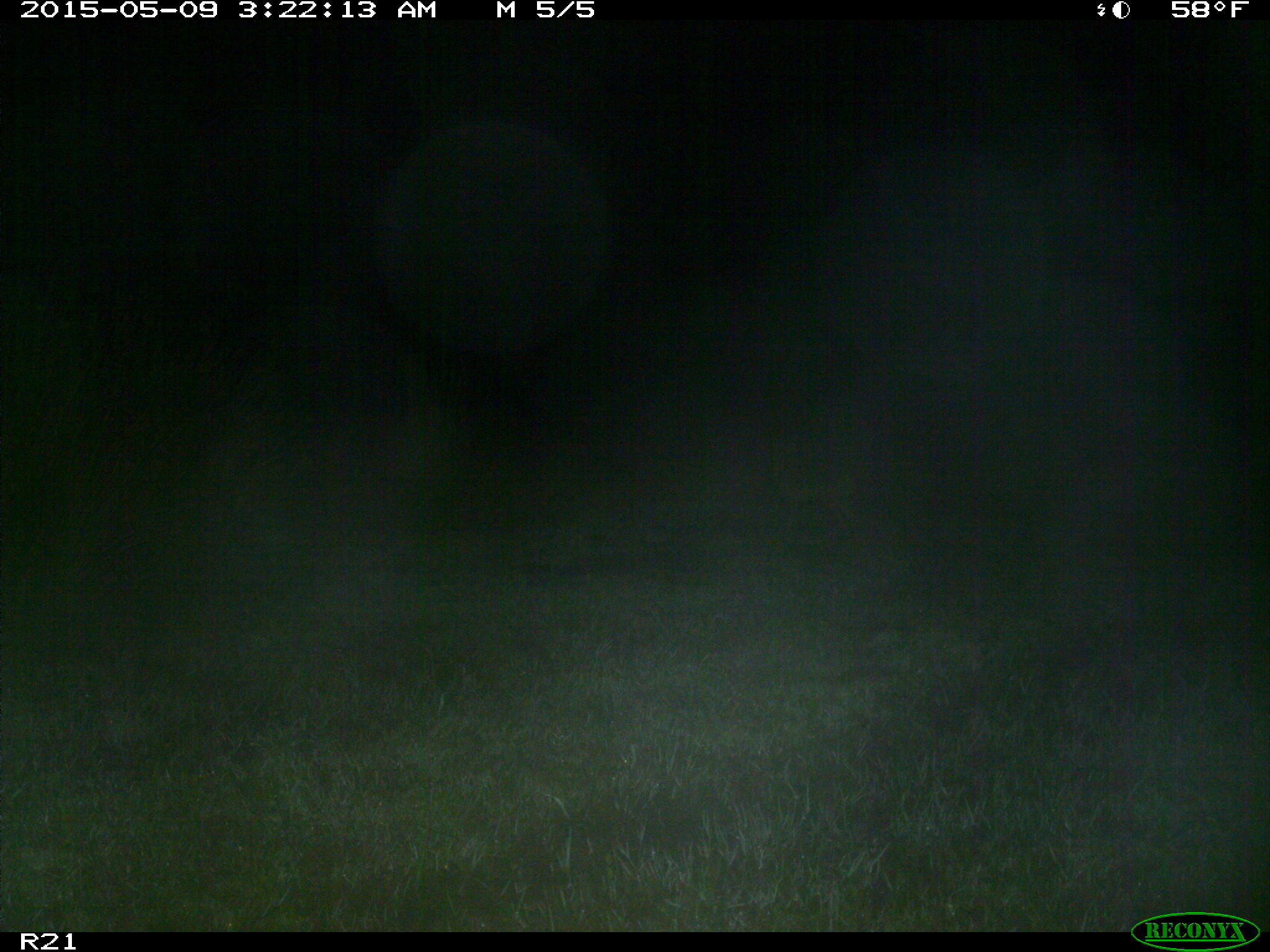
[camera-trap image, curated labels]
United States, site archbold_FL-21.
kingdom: Animalia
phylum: Chordata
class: Mammalia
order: Carnivora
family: Canidae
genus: Canis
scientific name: Canis latrans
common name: coyote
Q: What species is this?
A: Canis latrans (coyote).